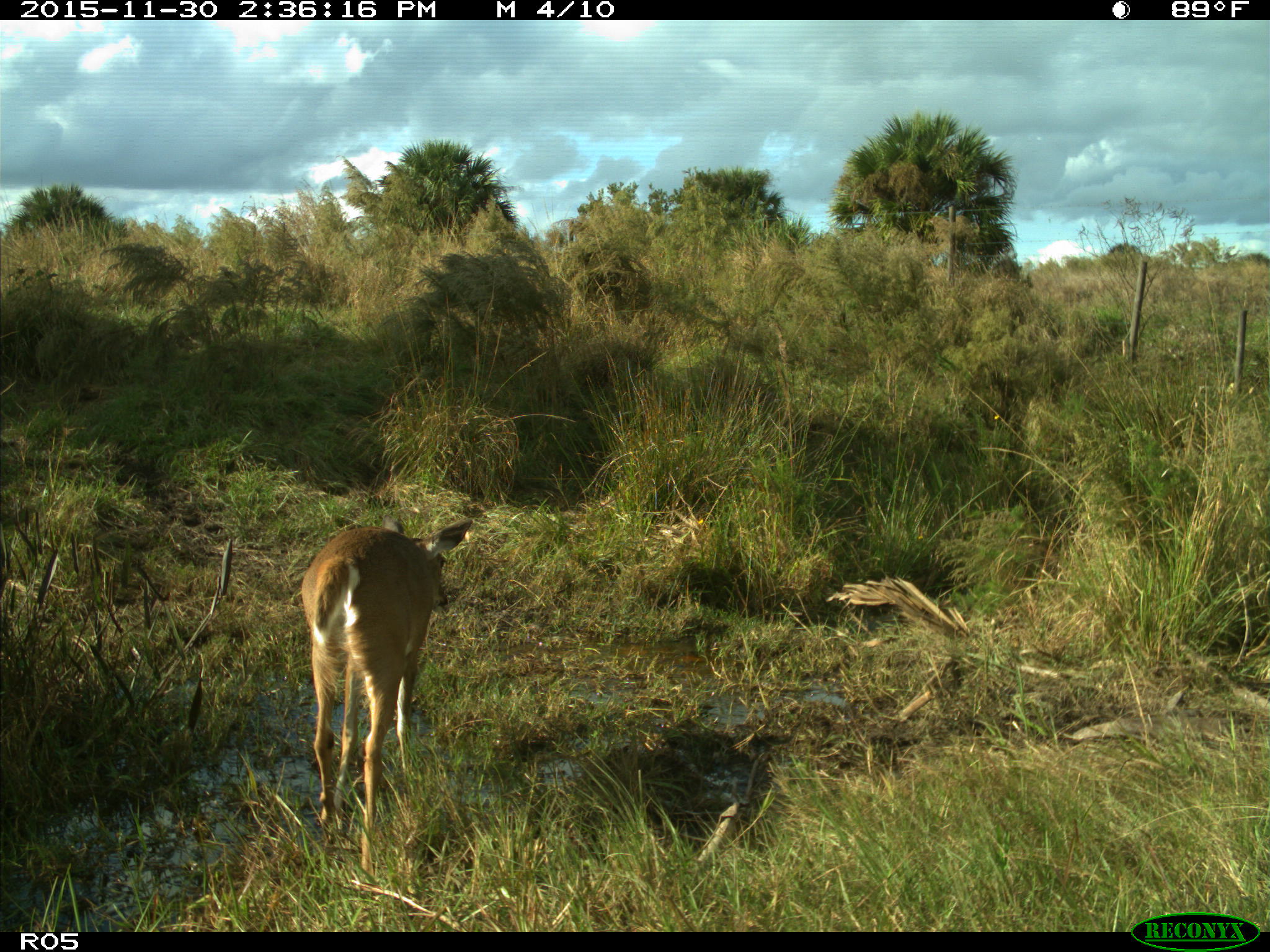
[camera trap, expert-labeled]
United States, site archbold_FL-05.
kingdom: Animalia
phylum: Chordata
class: Mammalia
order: Artiodactyla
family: Cervidae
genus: Odocoileus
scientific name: Odocoileus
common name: deer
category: unidentified deer